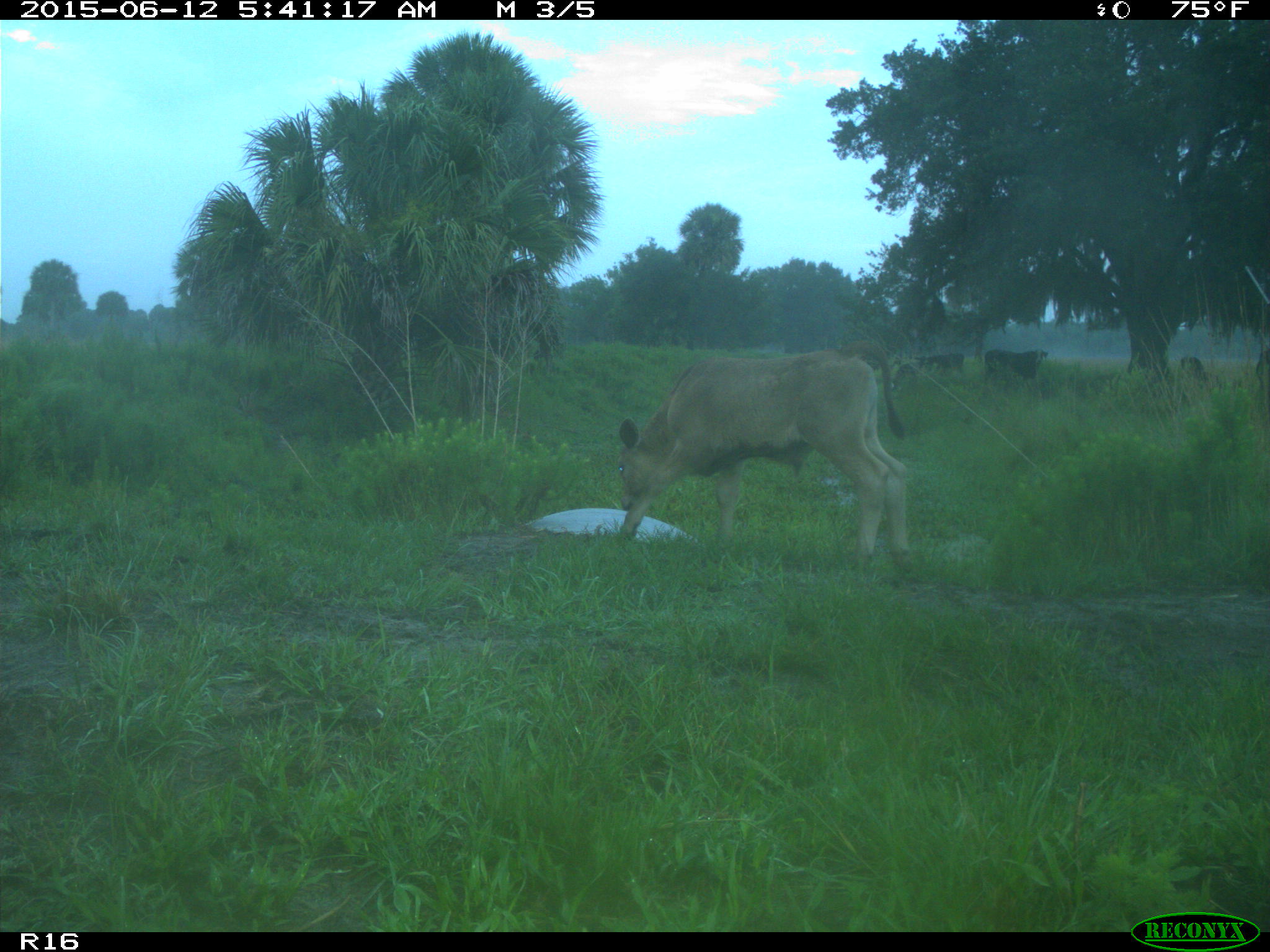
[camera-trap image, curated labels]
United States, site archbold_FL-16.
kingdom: Animalia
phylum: Chordata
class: Mammalia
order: Artiodactyla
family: Bovidae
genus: Bos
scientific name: Bos taurus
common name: domestic cow